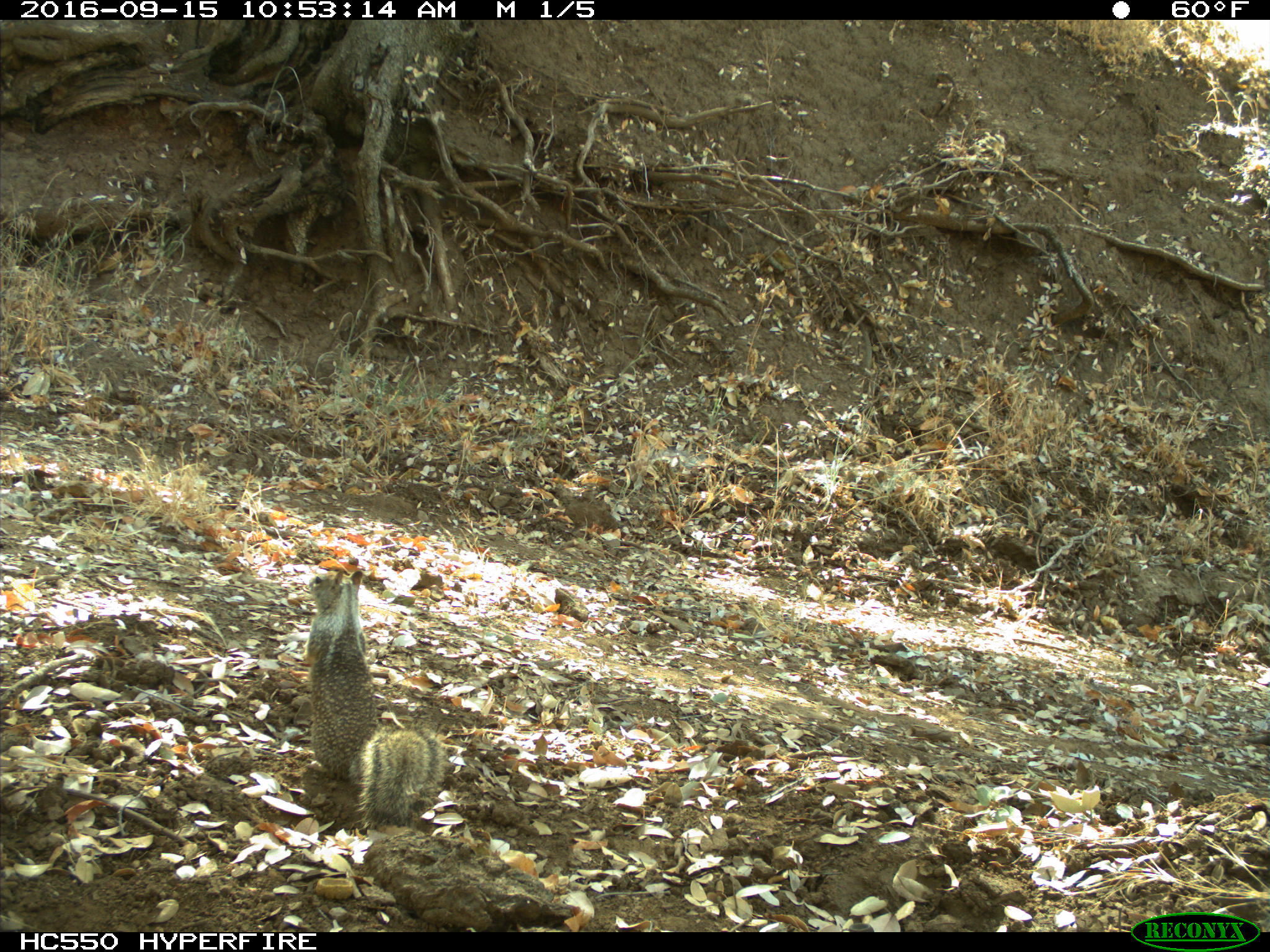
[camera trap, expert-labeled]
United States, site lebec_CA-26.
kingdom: Animalia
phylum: Chordata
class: Mammalia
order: Rodentia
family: Sciuridae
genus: Otospermophilus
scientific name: Otospermophilus beecheyi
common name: california ground squirrel